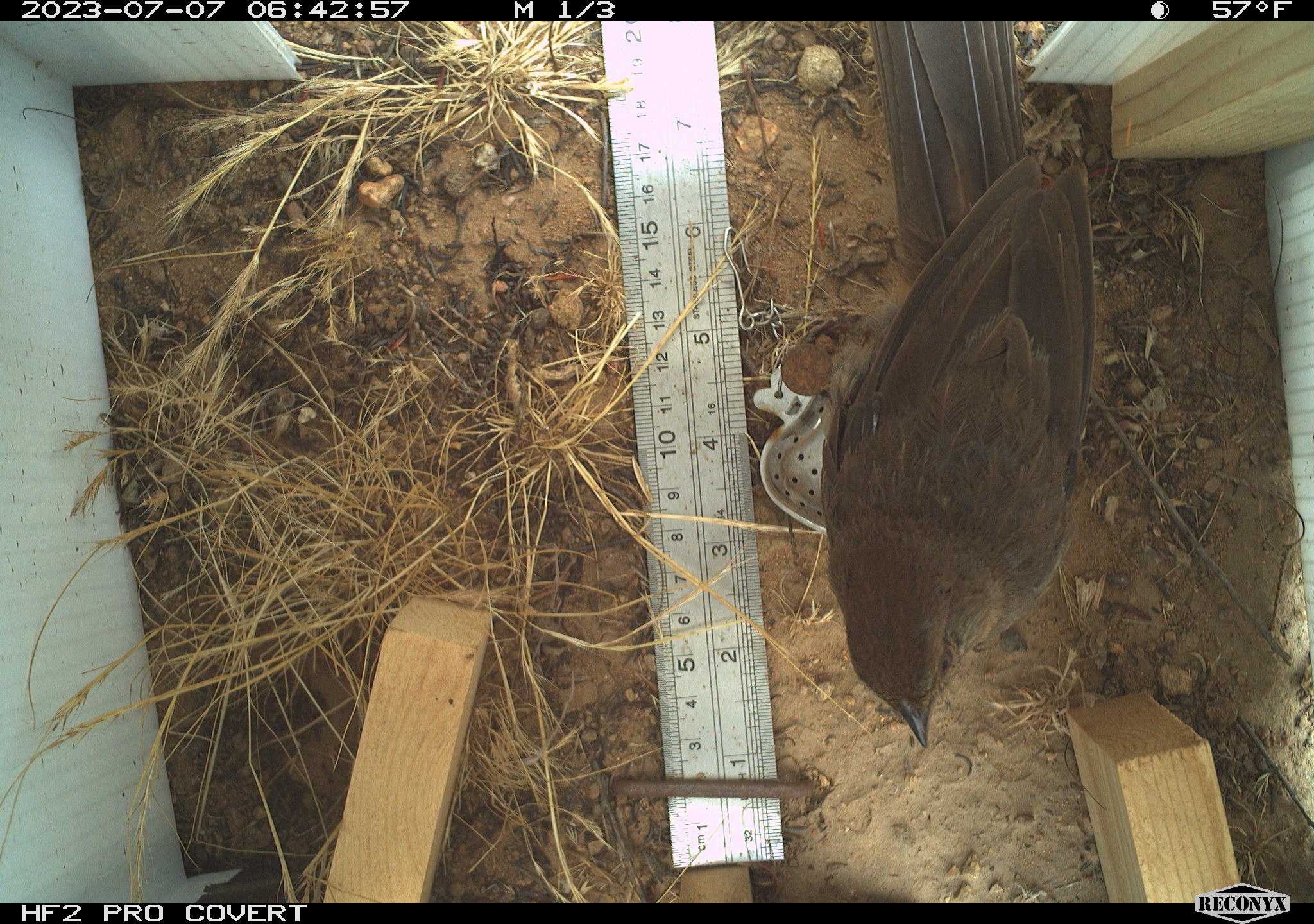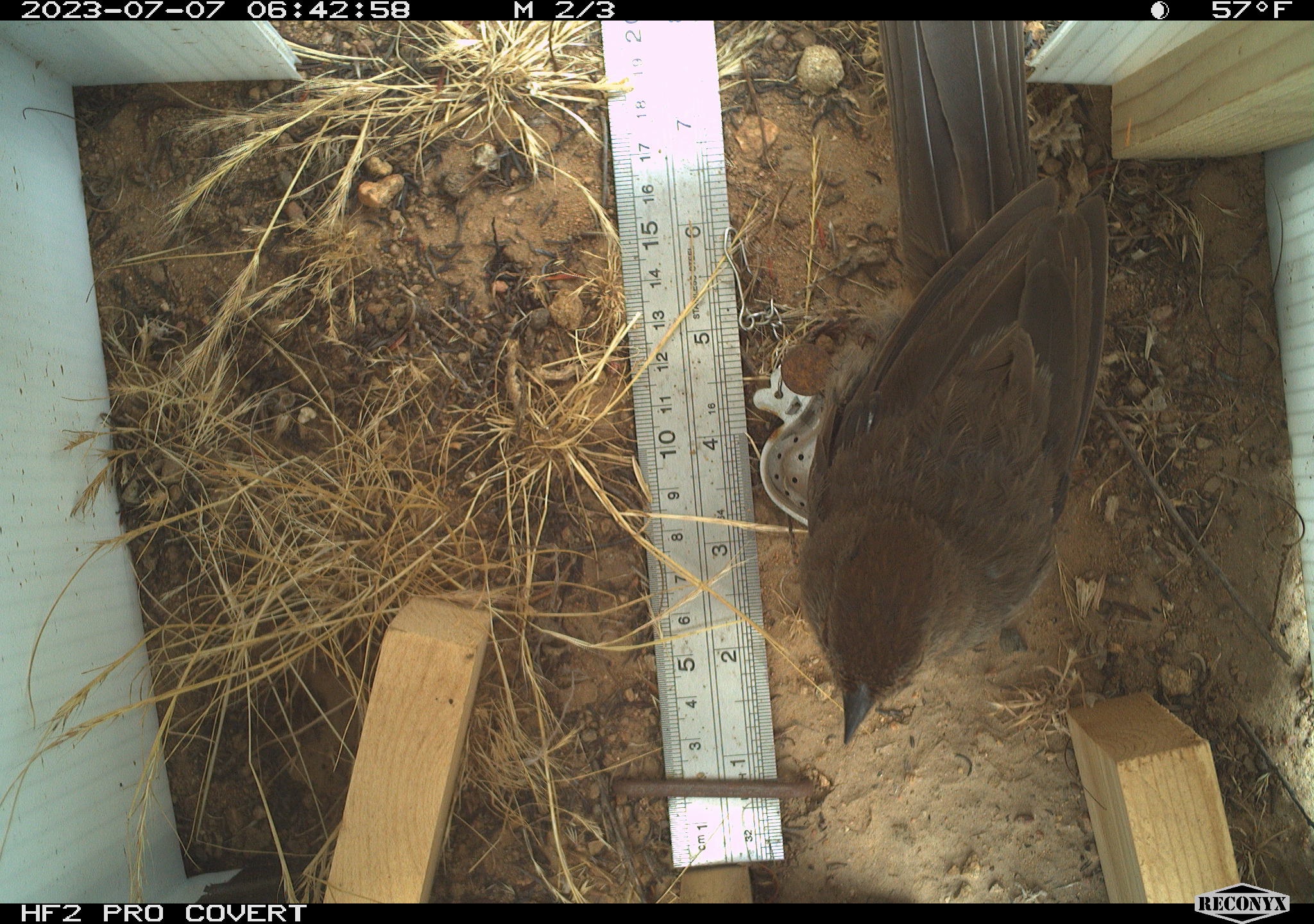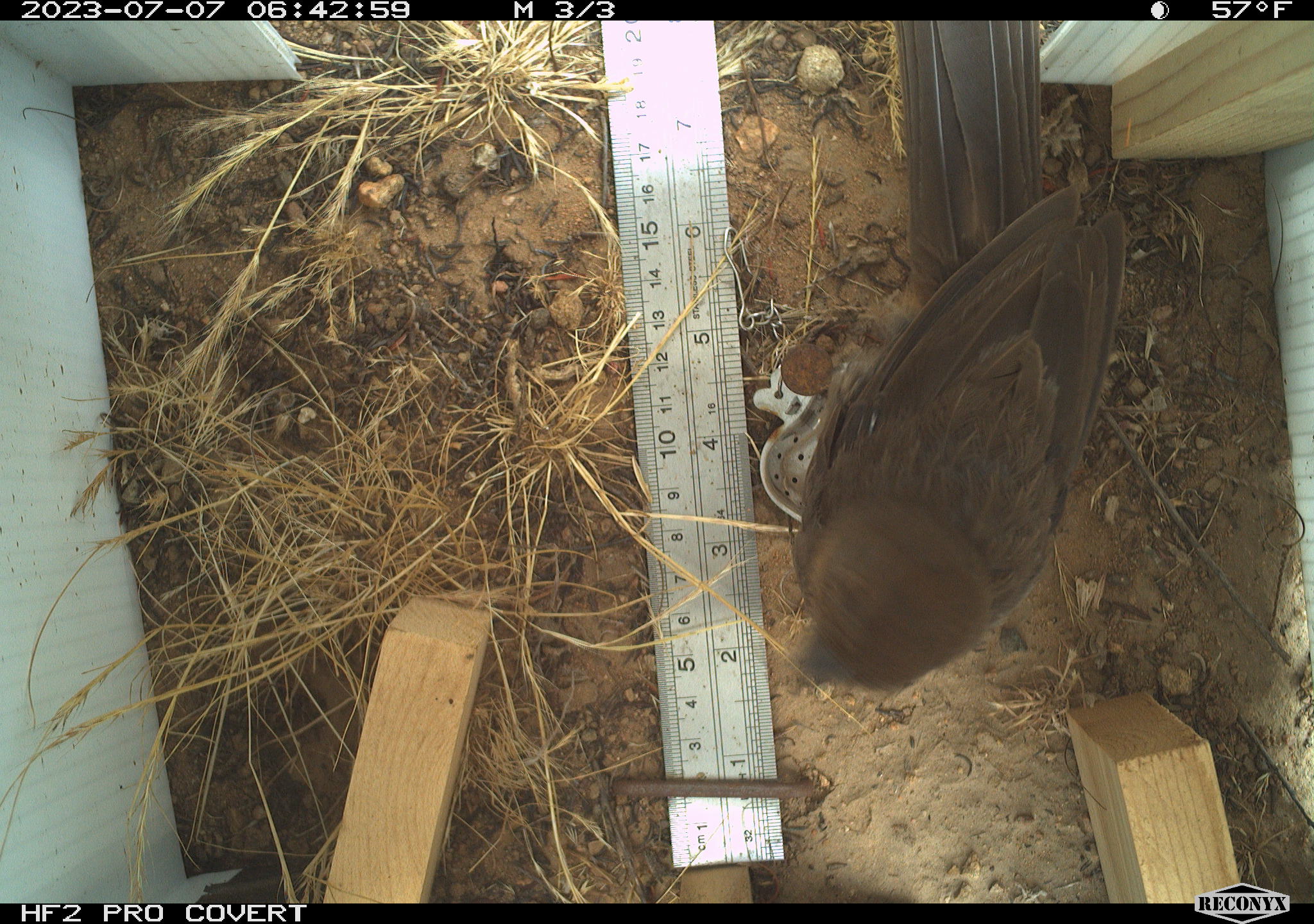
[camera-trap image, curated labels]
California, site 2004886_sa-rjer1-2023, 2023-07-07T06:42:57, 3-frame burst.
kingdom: Animalia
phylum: Chordata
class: Aves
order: Passeriformes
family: Passerellidae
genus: Melozone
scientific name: Melozone crissalis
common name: california towhee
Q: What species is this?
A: California towhee (Melozone crissalis).